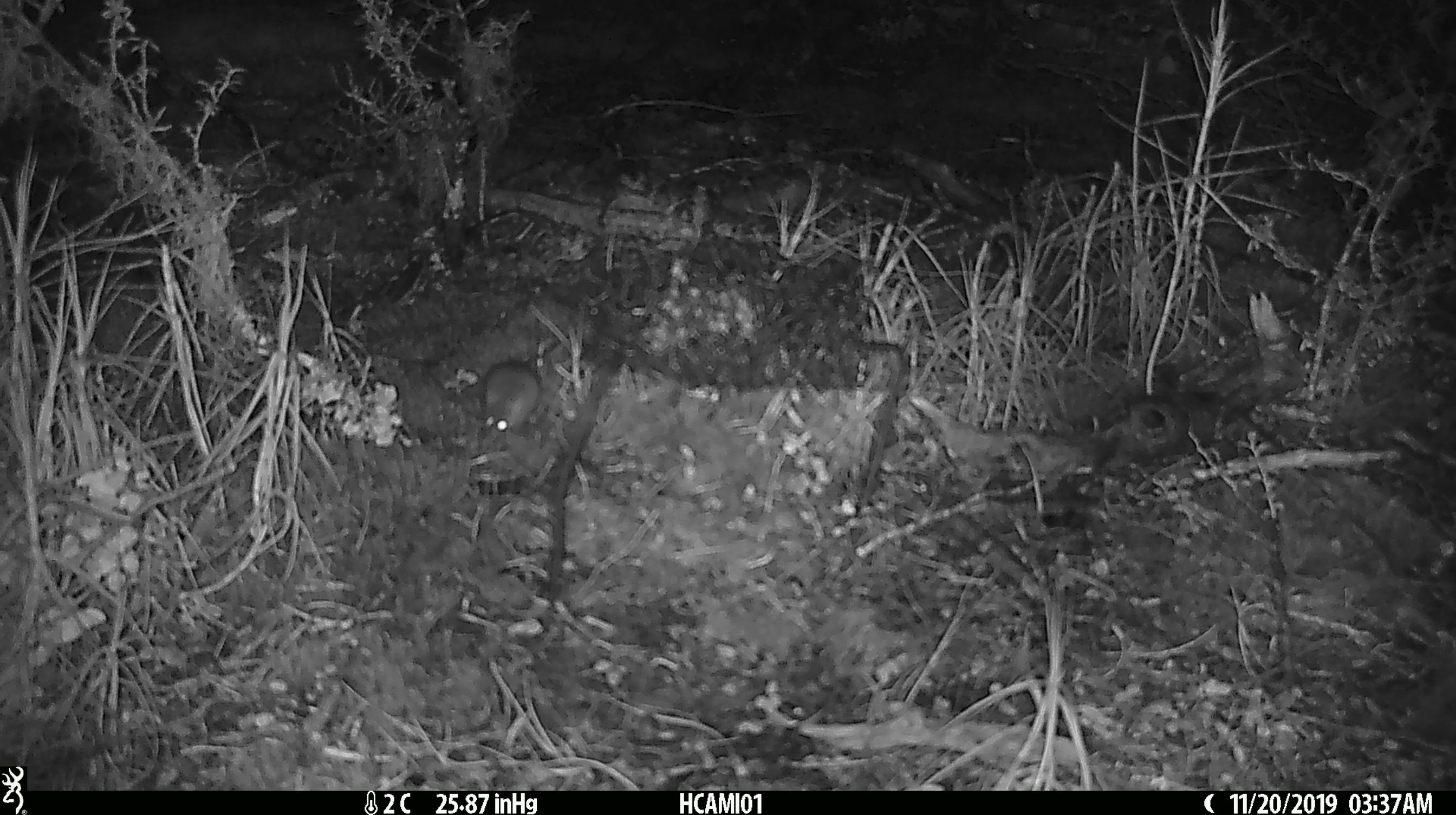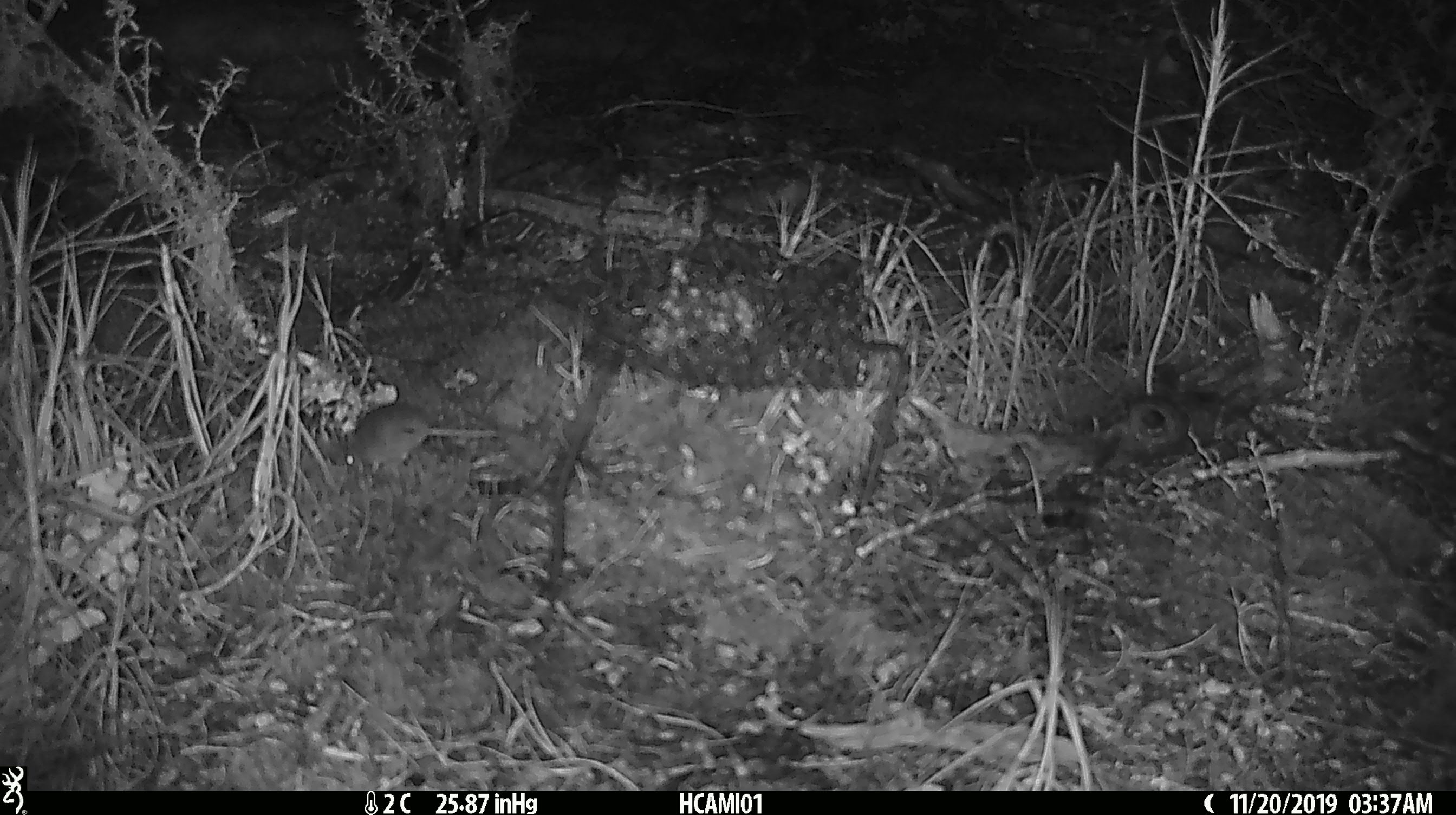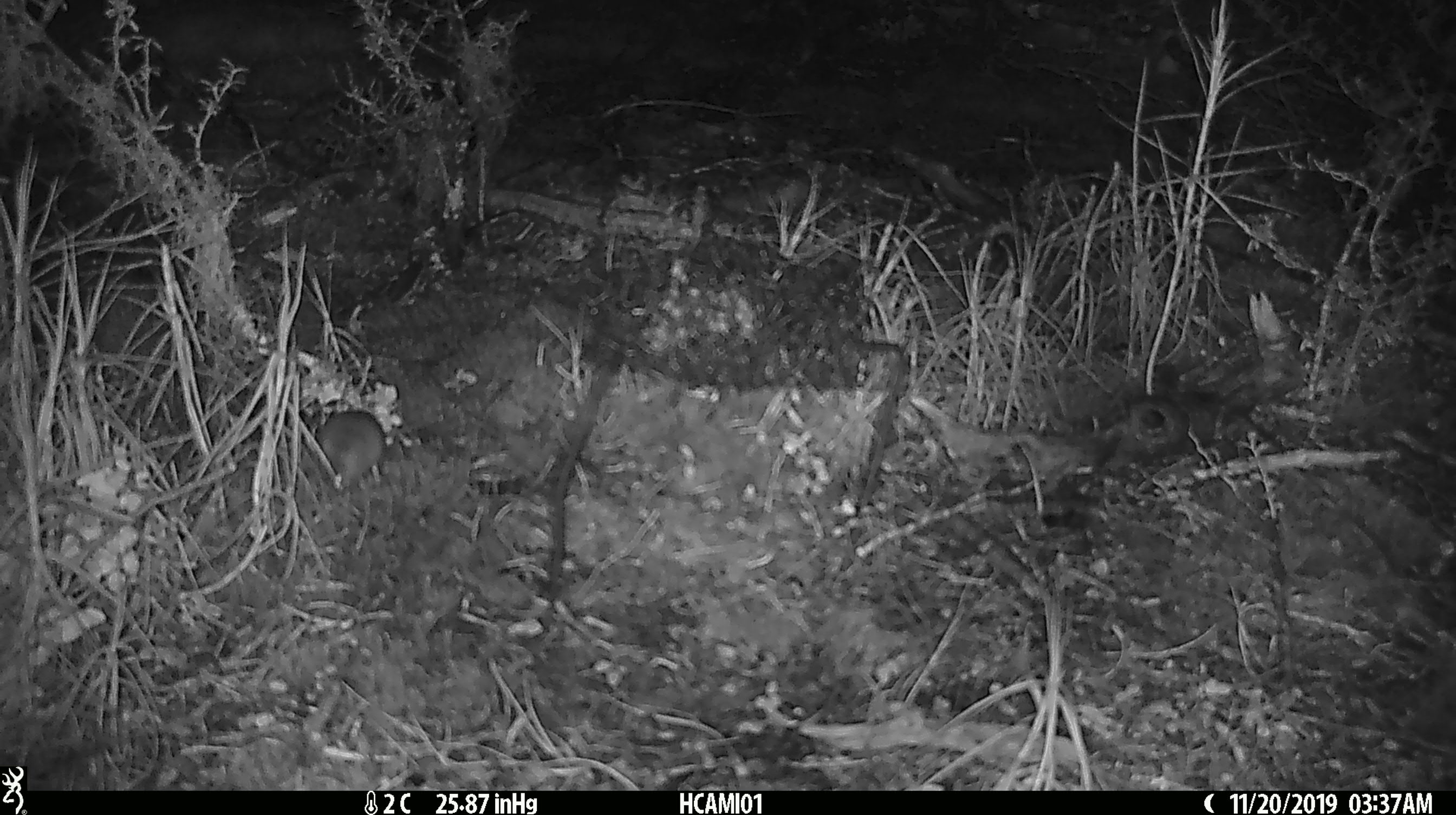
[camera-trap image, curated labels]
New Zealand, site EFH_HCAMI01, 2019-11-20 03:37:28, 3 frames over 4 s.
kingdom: Animalia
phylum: Chordata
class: Mammalia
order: Rodentia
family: Muridae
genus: Mus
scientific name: Mus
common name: mouse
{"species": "mouse (Mus)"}